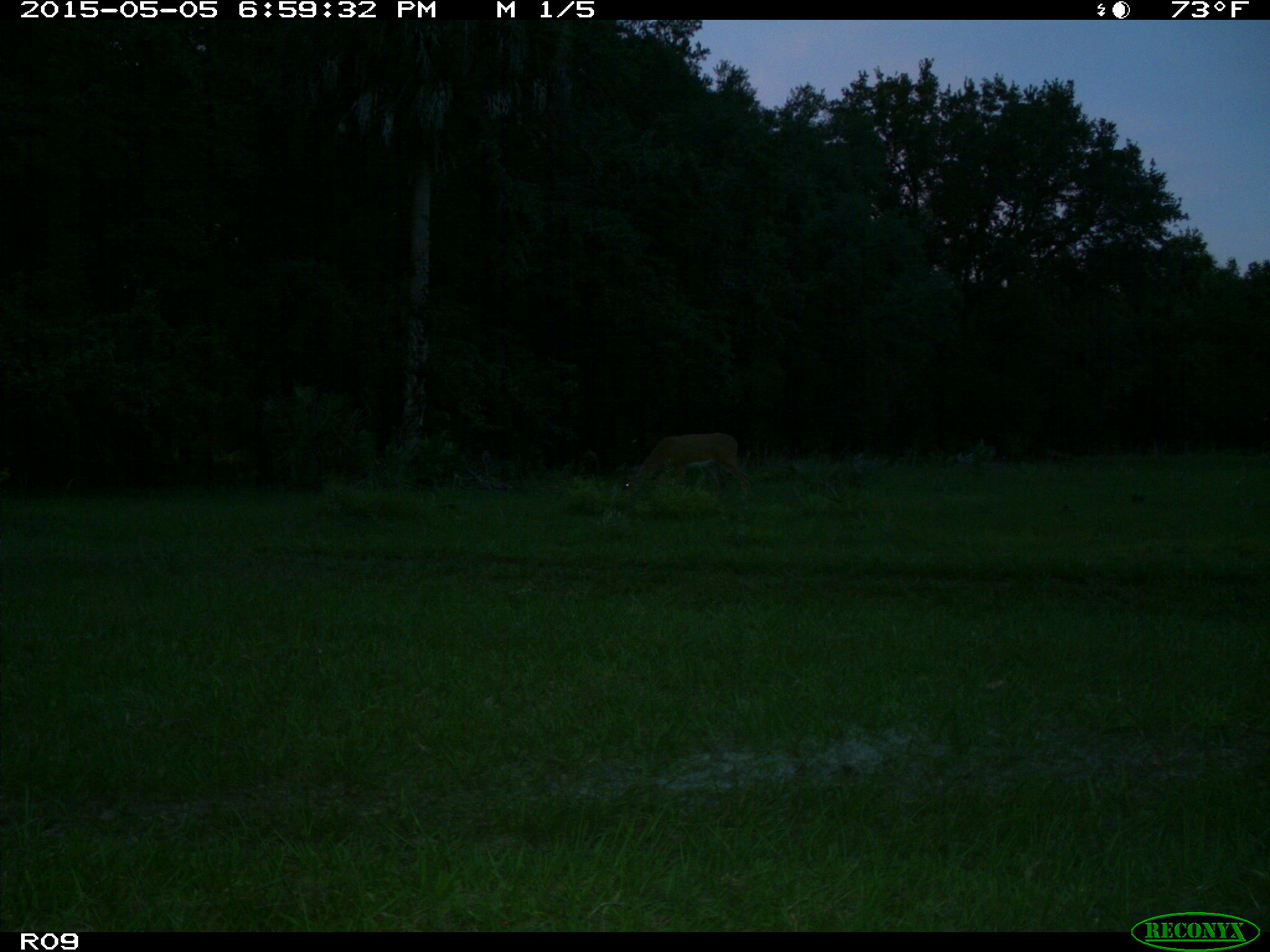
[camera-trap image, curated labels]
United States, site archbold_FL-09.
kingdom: Animalia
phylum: Chordata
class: Mammalia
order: Artiodactyla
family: Cervidae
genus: Odocoileus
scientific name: Odocoileus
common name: deer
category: unidentified deer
Unidentified deer (deer) (Odocoileus).